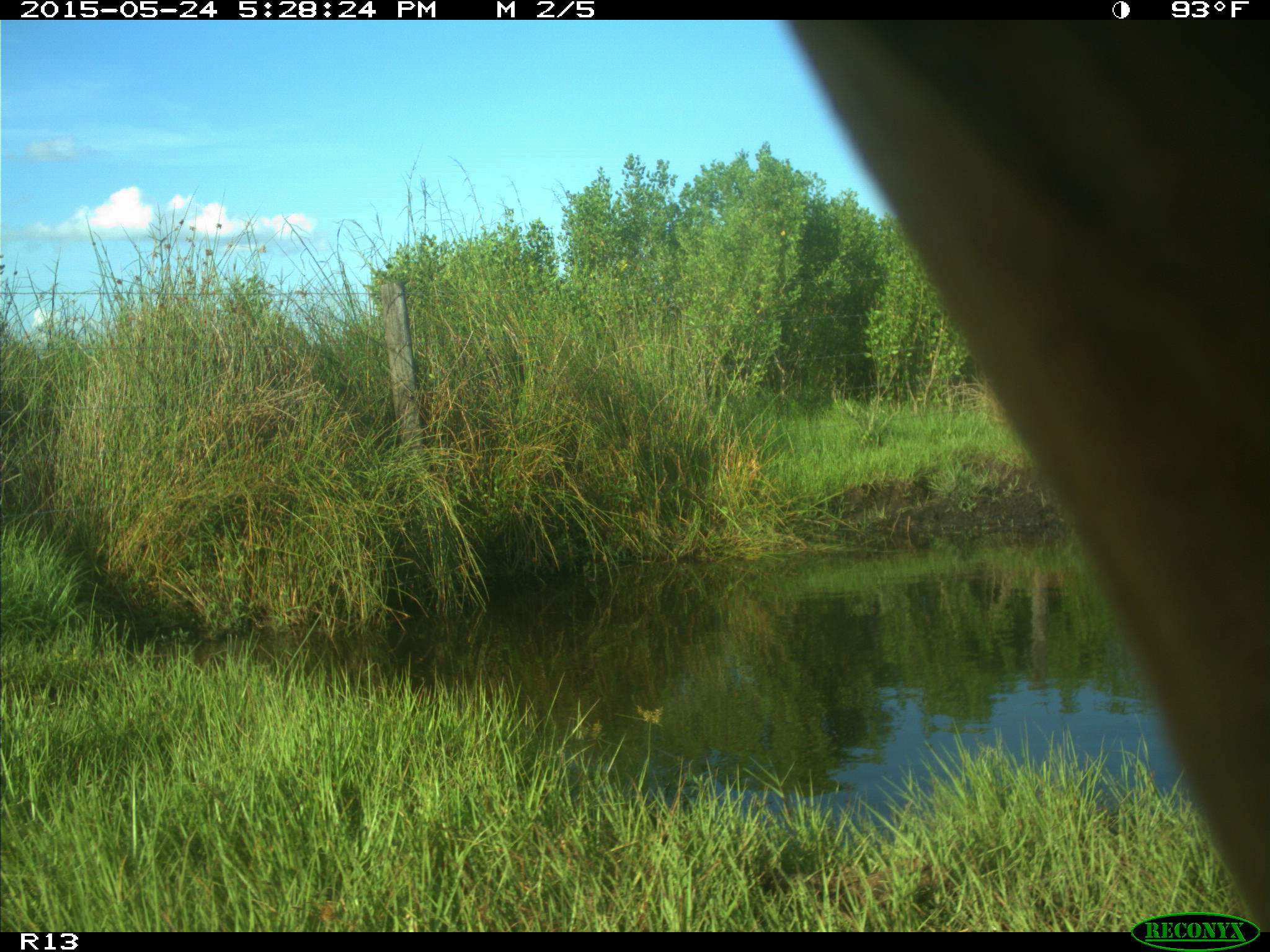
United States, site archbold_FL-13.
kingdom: Animalia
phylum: Chordata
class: Mammalia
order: Artiodactyla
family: Bovidae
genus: Bos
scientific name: Bos taurus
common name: domestic cow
Bos taurus (domestic cow).